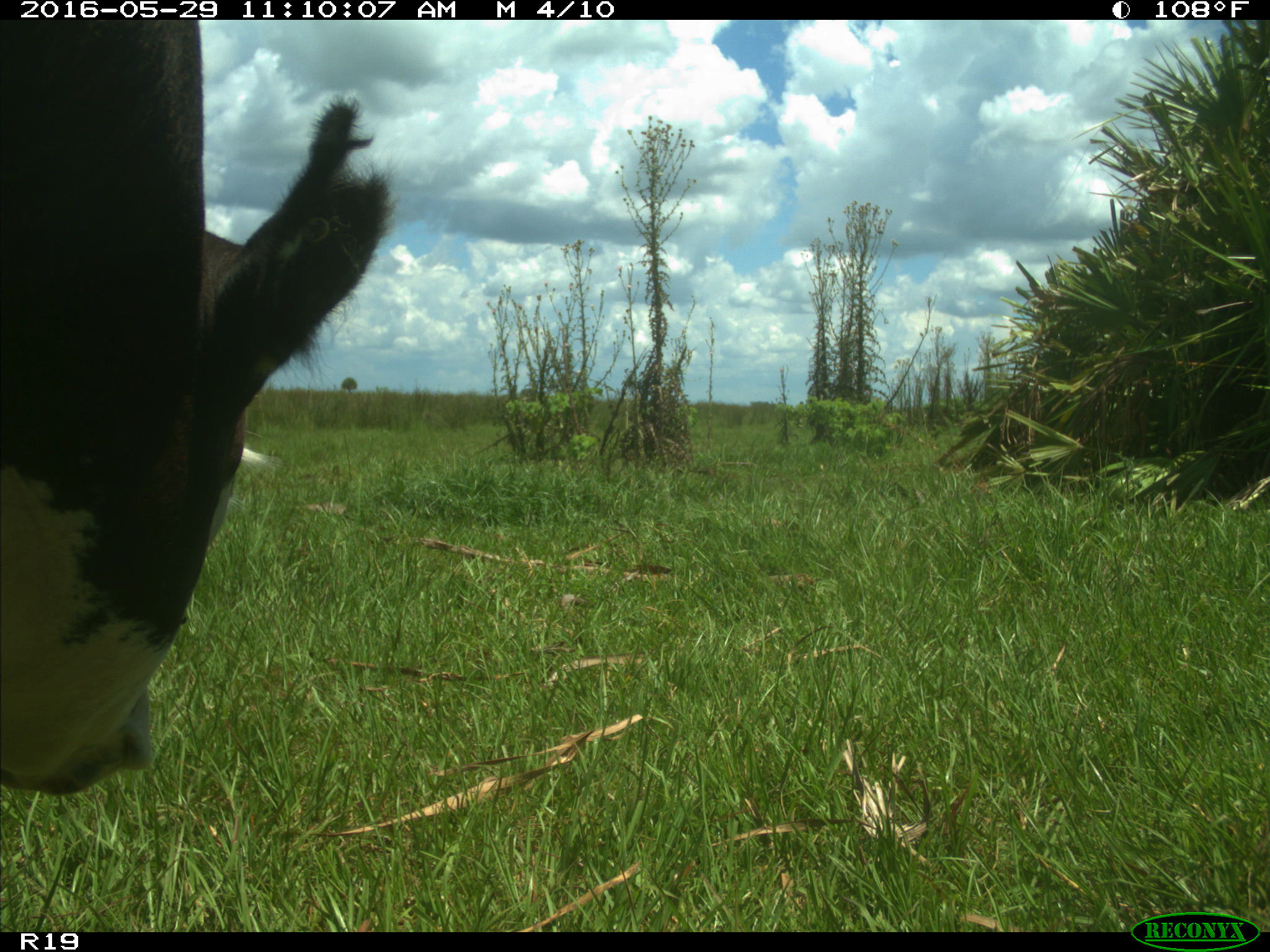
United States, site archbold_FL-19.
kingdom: Animalia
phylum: Chordata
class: Mammalia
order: Artiodactyla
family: Bovidae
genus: Bos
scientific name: Bos taurus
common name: domestic cow